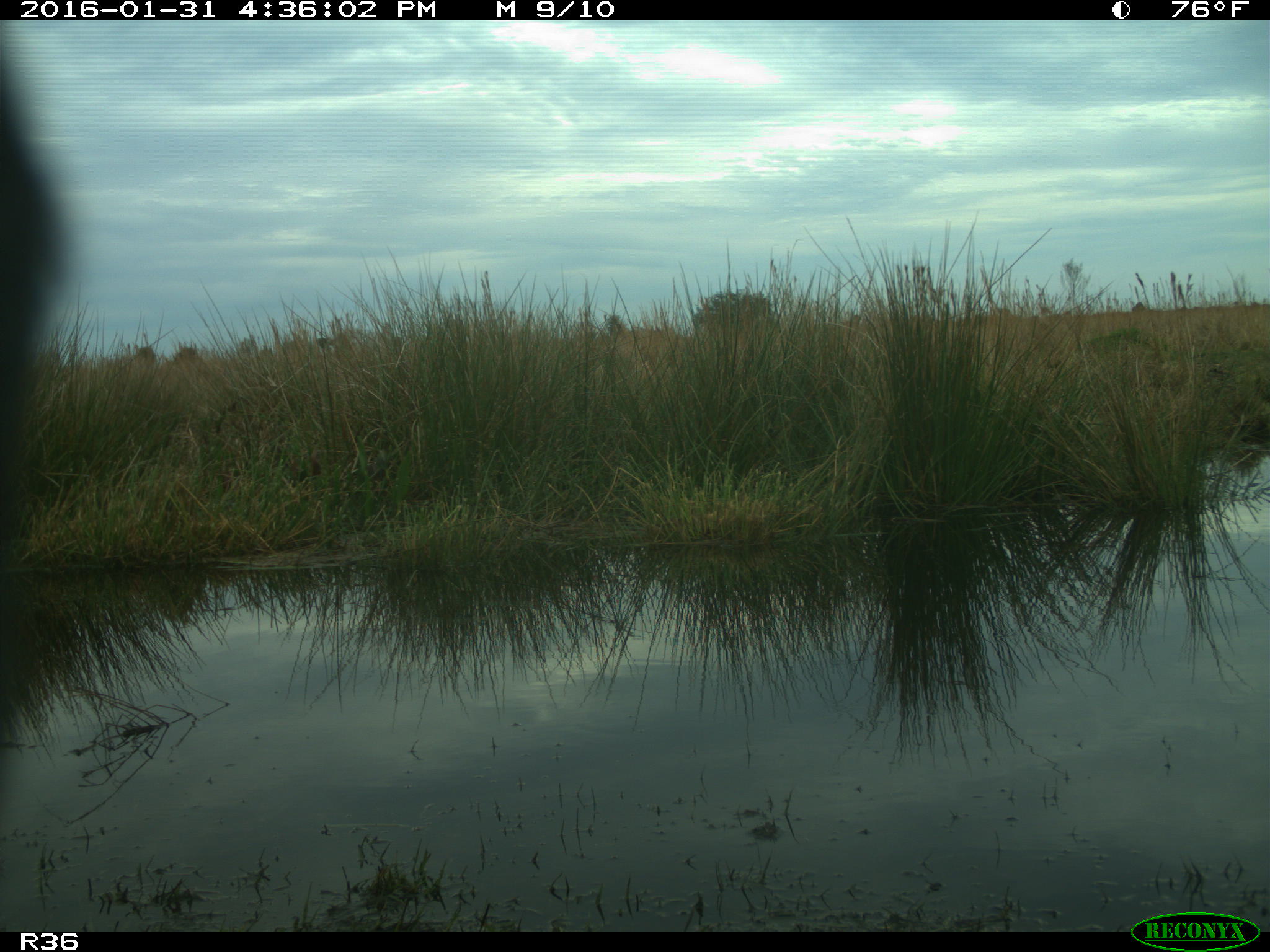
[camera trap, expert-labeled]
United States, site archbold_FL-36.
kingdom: Animalia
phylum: Chordata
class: Mammalia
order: Artiodactyla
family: Bovidae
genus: Bos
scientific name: Bos taurus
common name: domestic cow